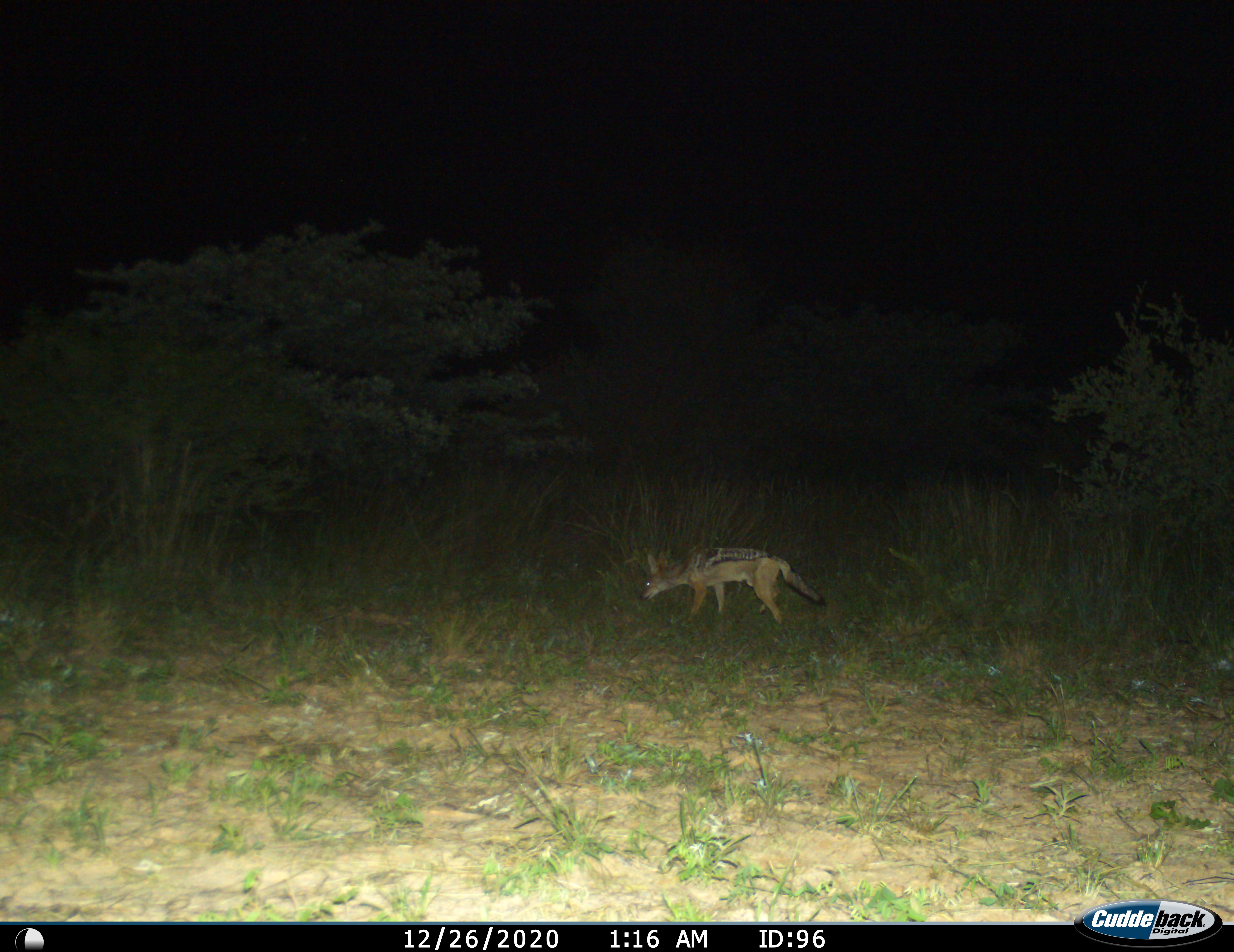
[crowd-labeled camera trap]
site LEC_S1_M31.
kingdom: Animalia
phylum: Chordata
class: Mammalia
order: Carnivora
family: Canidae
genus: Lupulella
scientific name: Lupulella mesomelas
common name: black-backed jackal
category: jackalblackbacked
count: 1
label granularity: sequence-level